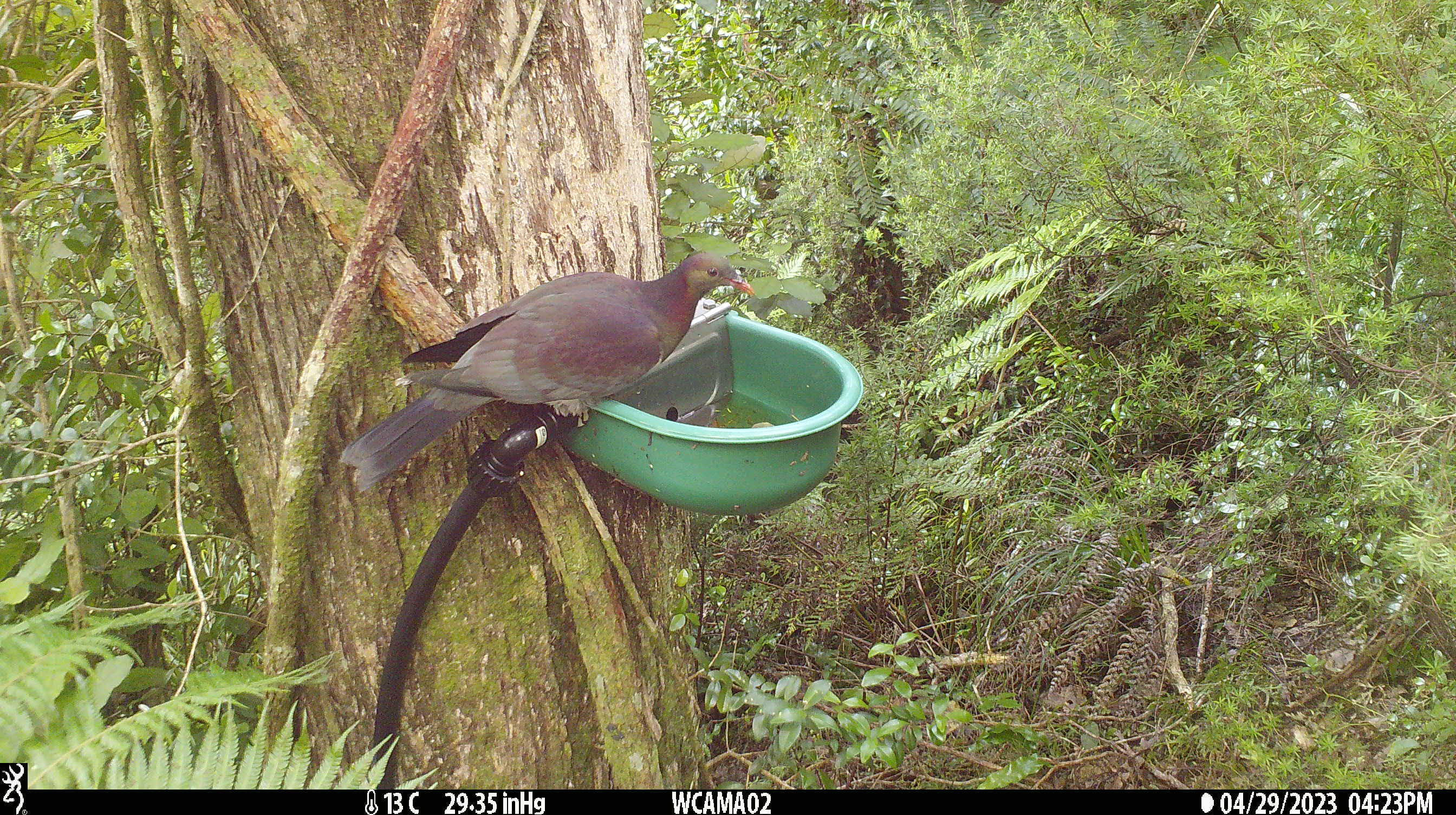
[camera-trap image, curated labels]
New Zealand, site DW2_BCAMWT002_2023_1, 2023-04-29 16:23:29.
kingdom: Animalia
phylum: Chordata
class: Aves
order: Columbiformes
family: Columbidae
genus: Hemiphaga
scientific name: Hemiphaga novaeseelandiae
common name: new zealand pigeon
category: kereru